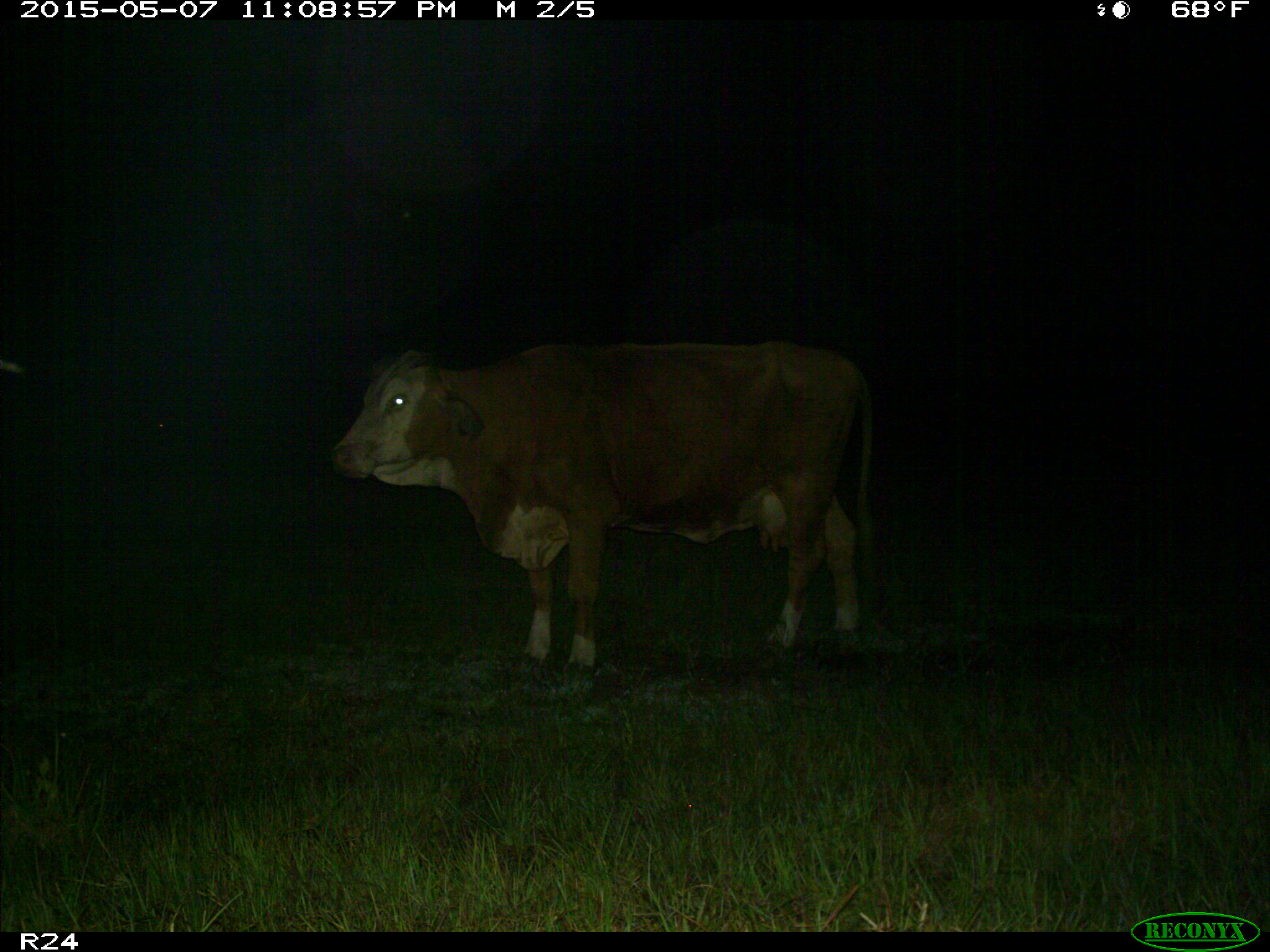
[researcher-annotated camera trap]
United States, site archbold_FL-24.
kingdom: Animalia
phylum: Chordata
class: Mammalia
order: Artiodactyla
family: Bovidae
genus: Bos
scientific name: Bos taurus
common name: domestic cow